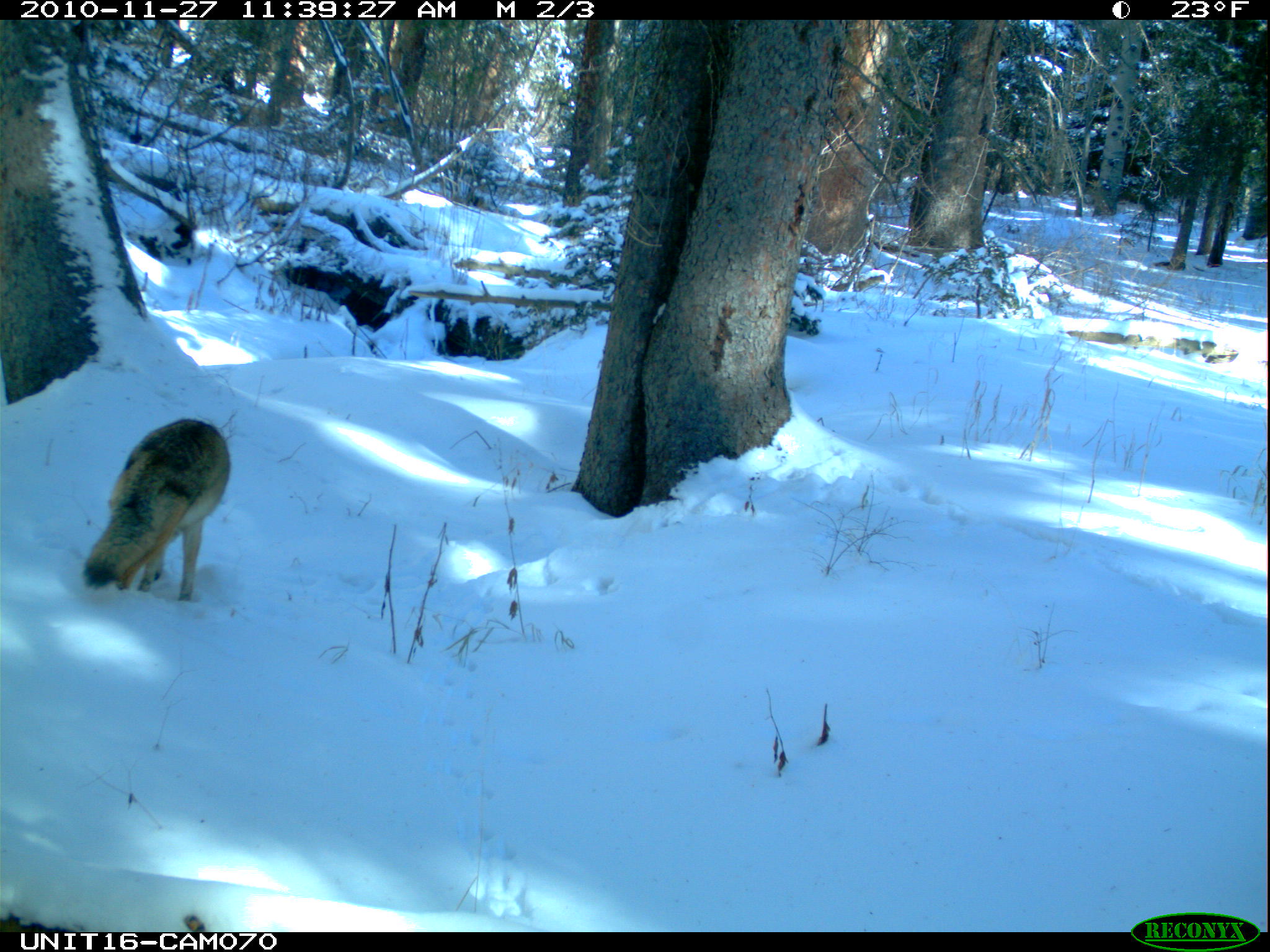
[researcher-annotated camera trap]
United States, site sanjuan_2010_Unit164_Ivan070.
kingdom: Animalia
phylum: Chordata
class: Mammalia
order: Carnivora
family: Canidae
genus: Canis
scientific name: Canis latrans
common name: coyote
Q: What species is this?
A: Canis latrans (coyote).